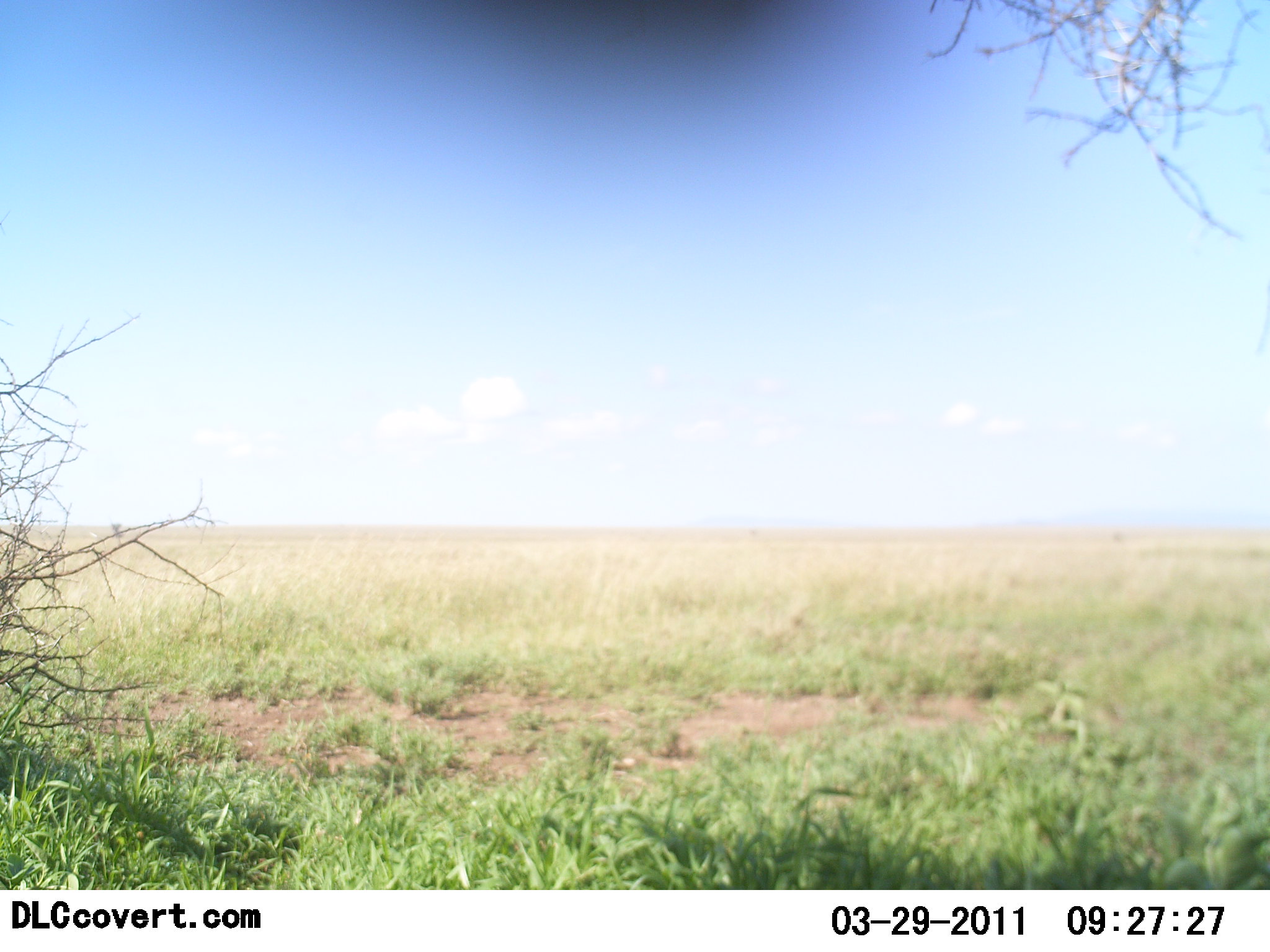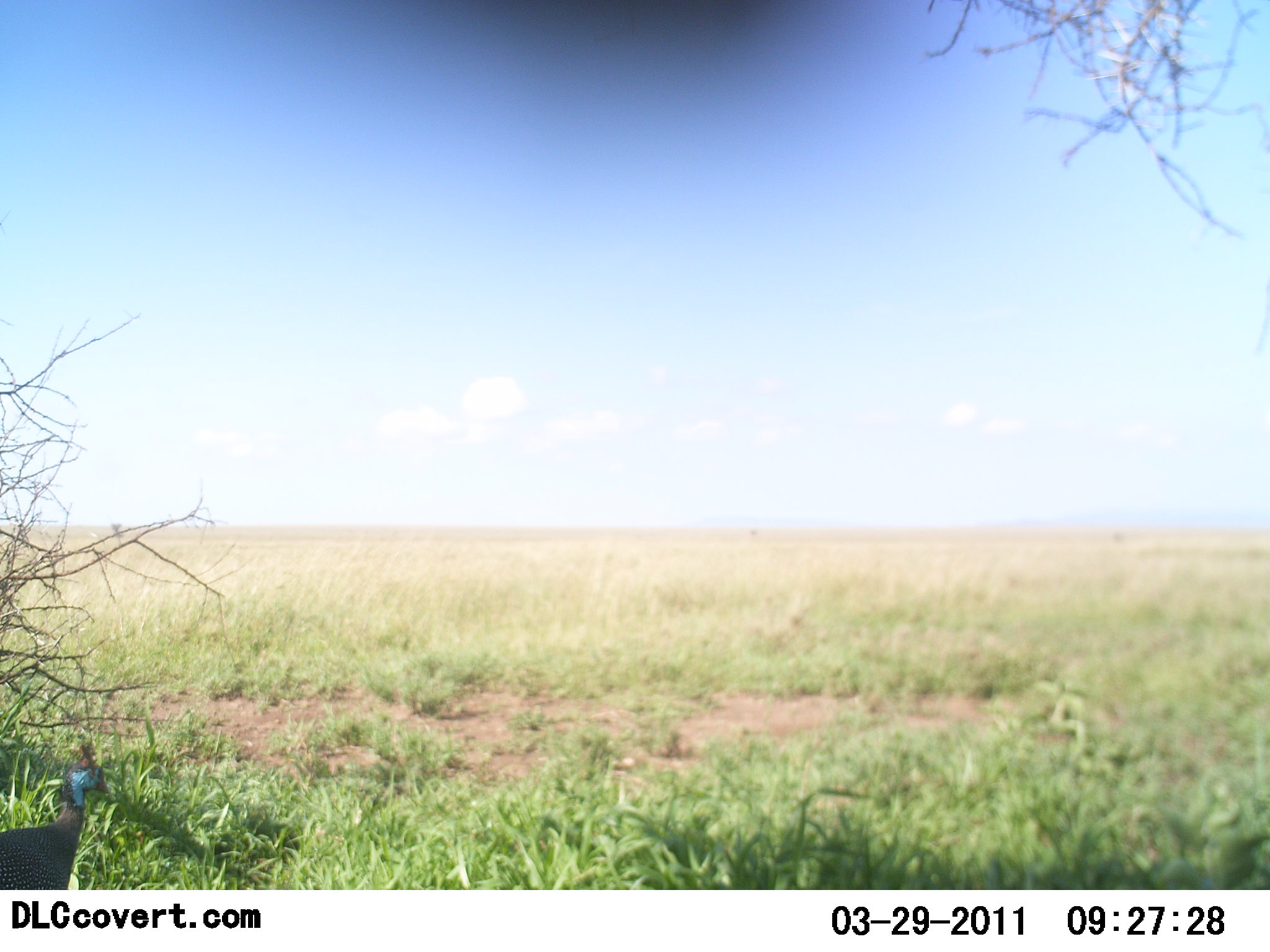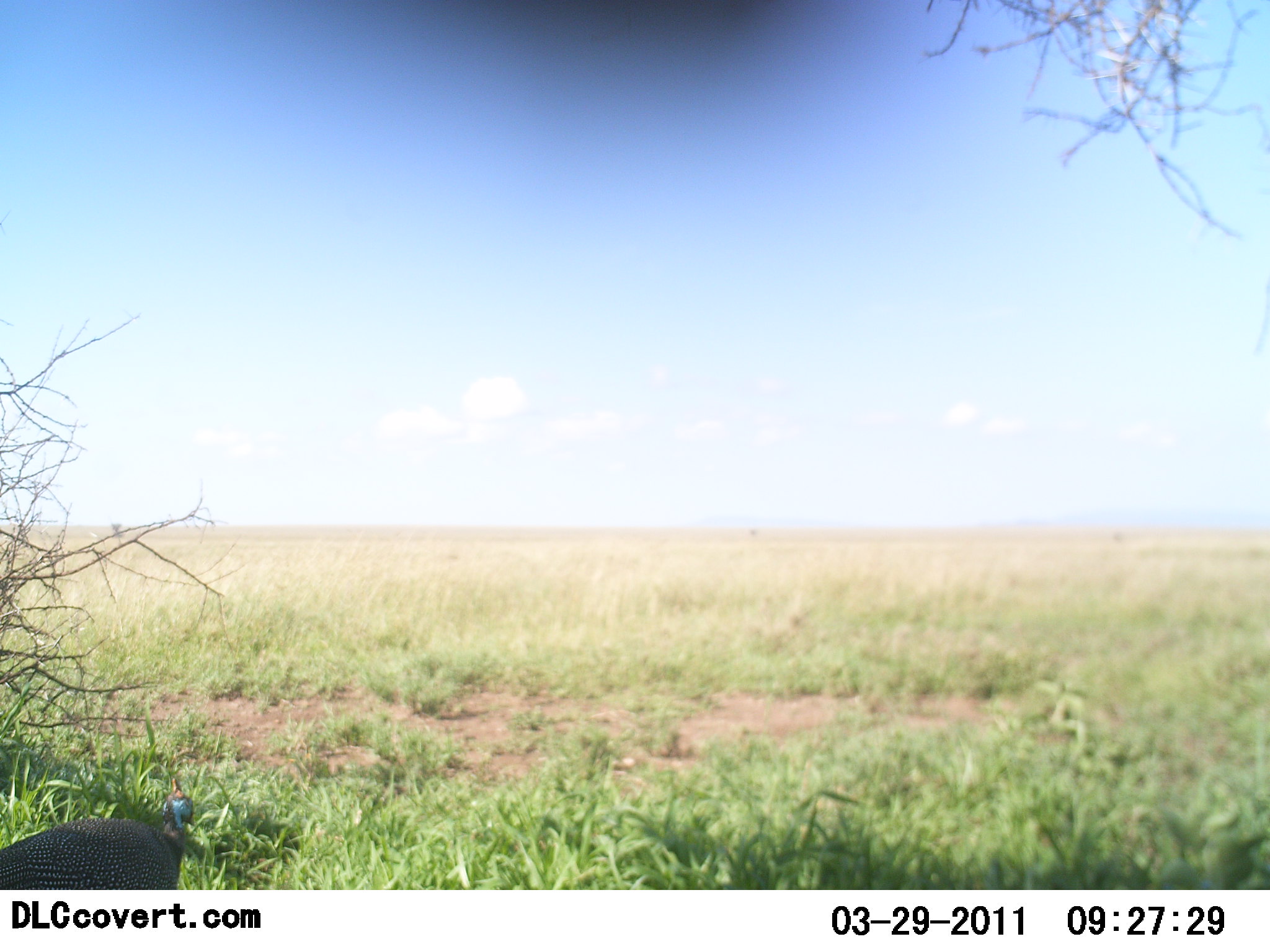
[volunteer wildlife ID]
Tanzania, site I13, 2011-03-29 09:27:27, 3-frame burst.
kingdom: Animalia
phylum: Chordata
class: Aves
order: Galliformes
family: Numididae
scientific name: Numididae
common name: guinea fowl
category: guineafowl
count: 1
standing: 13%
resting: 0%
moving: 93%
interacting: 0%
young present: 0%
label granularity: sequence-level